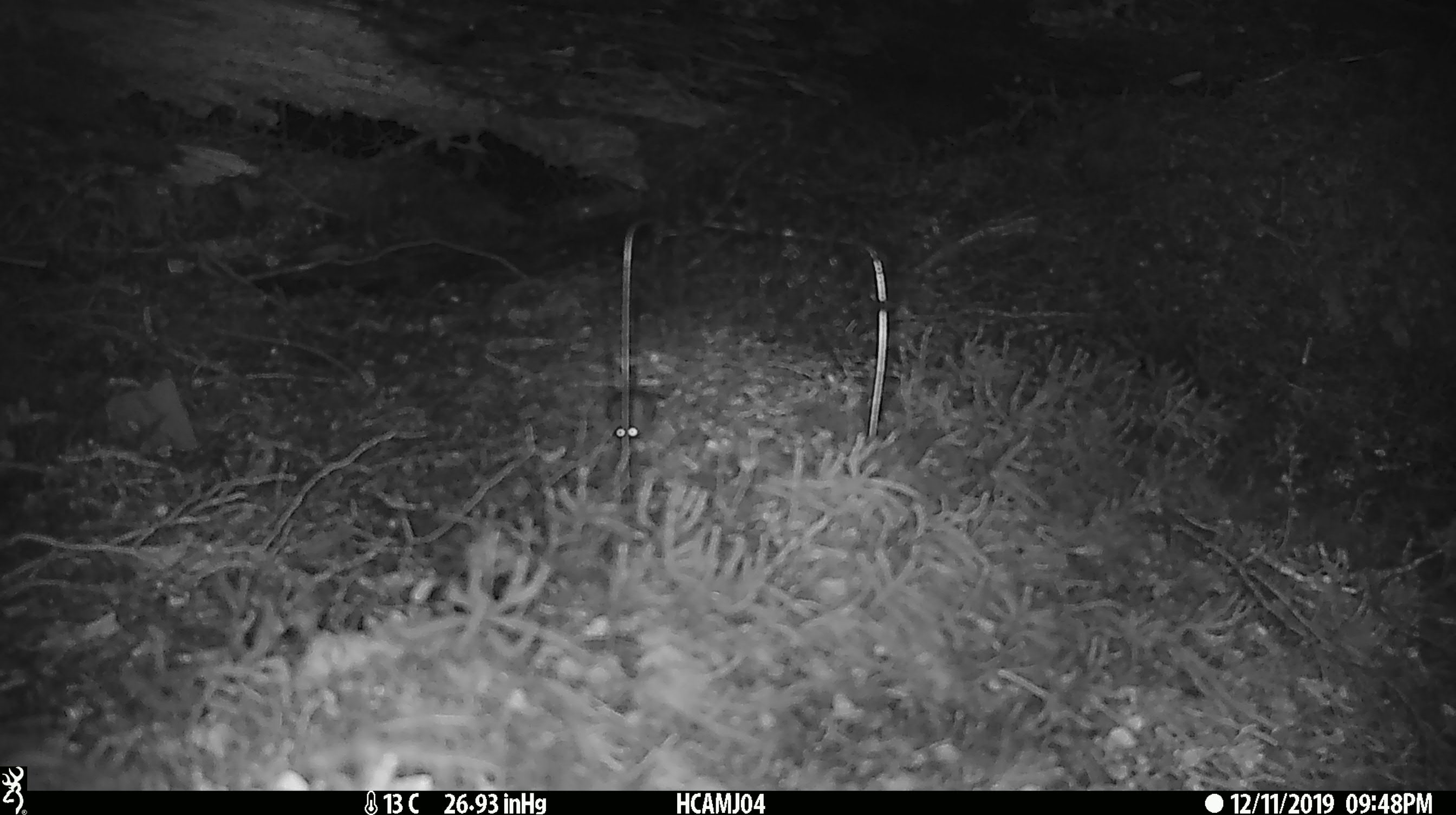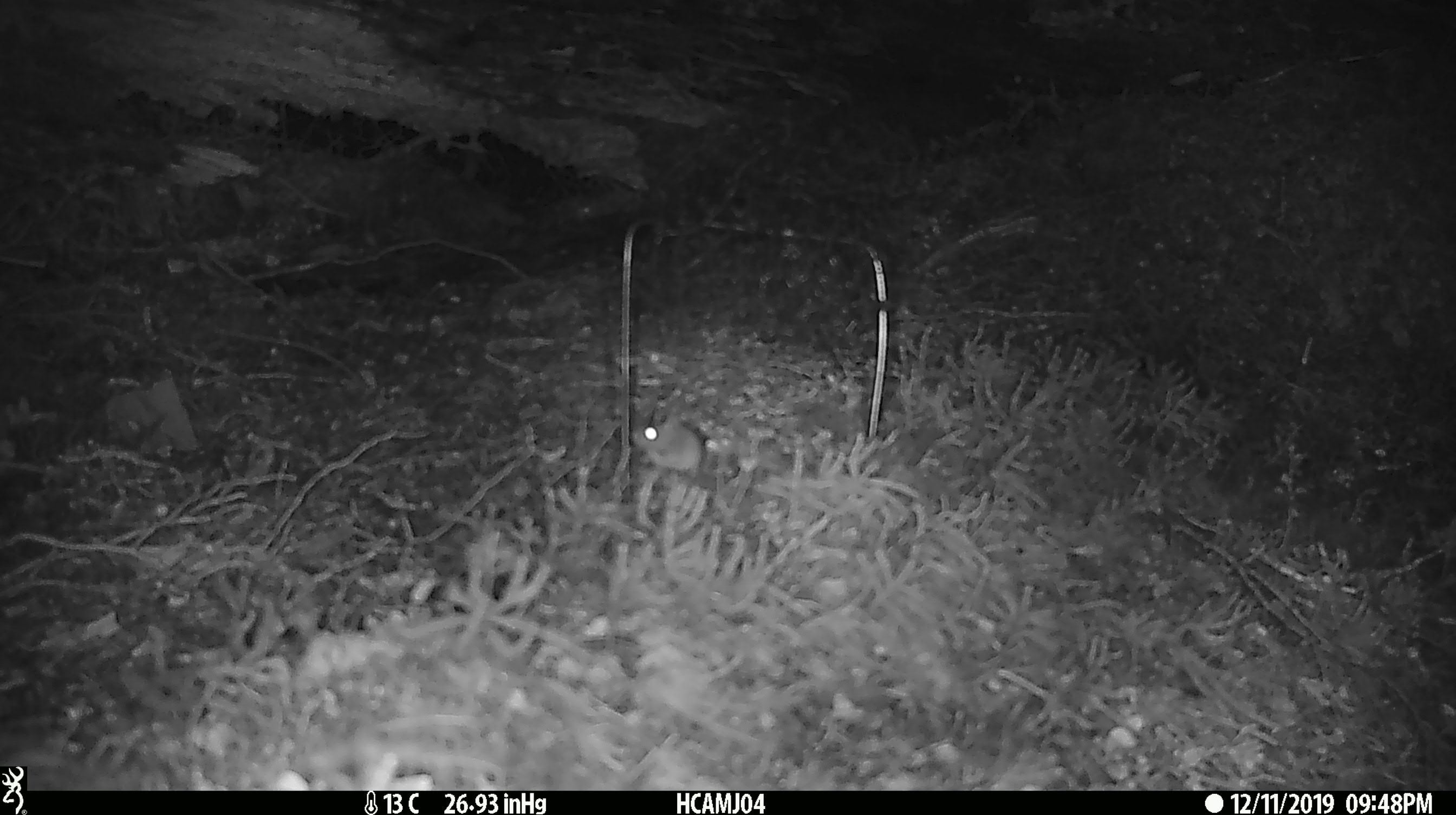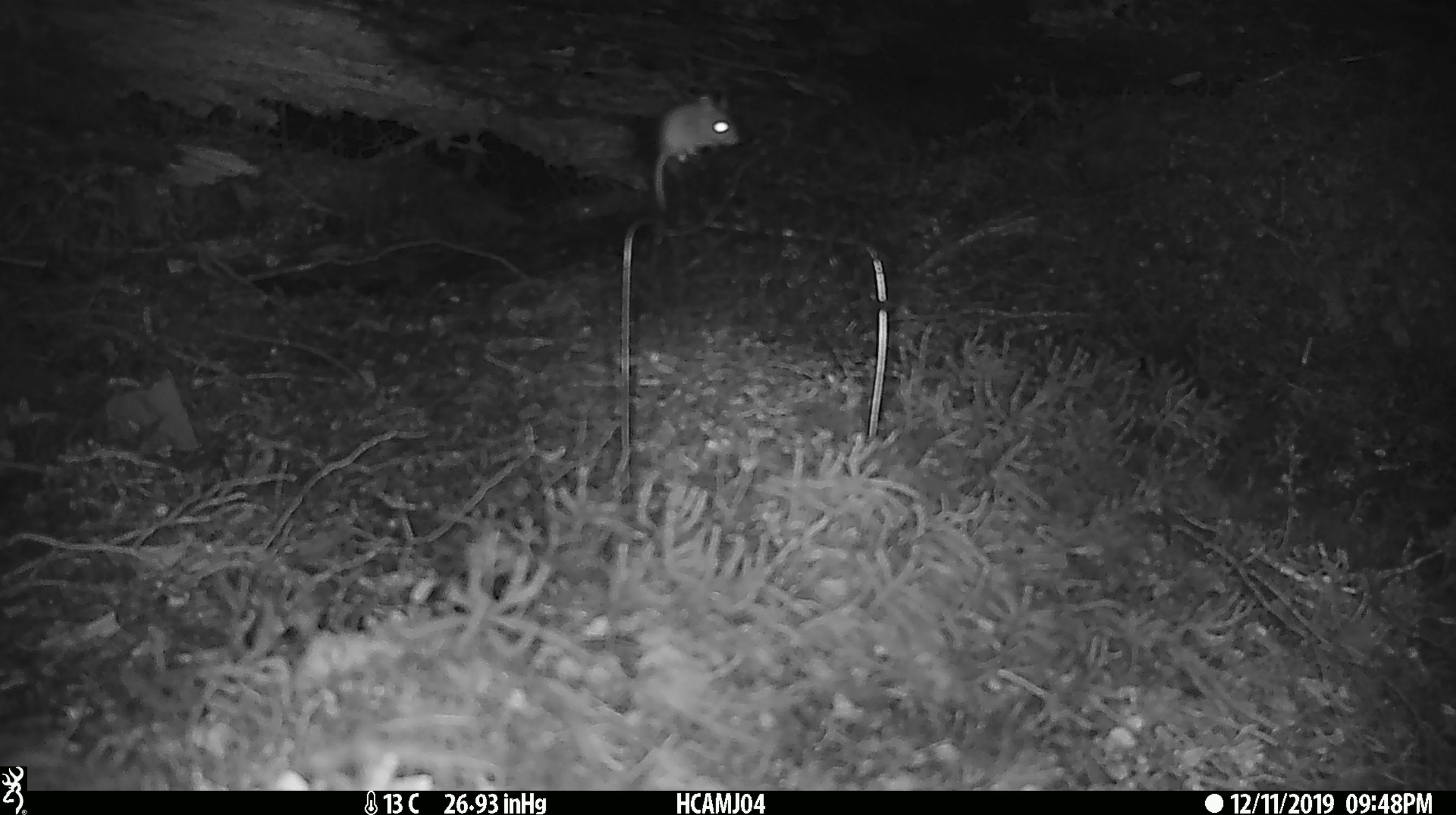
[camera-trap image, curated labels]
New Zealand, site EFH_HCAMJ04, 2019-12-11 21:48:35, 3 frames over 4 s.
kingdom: Animalia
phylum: Chordata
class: Mammalia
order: Rodentia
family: Muridae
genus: Mus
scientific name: Mus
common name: mouse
Mouse (Mus).